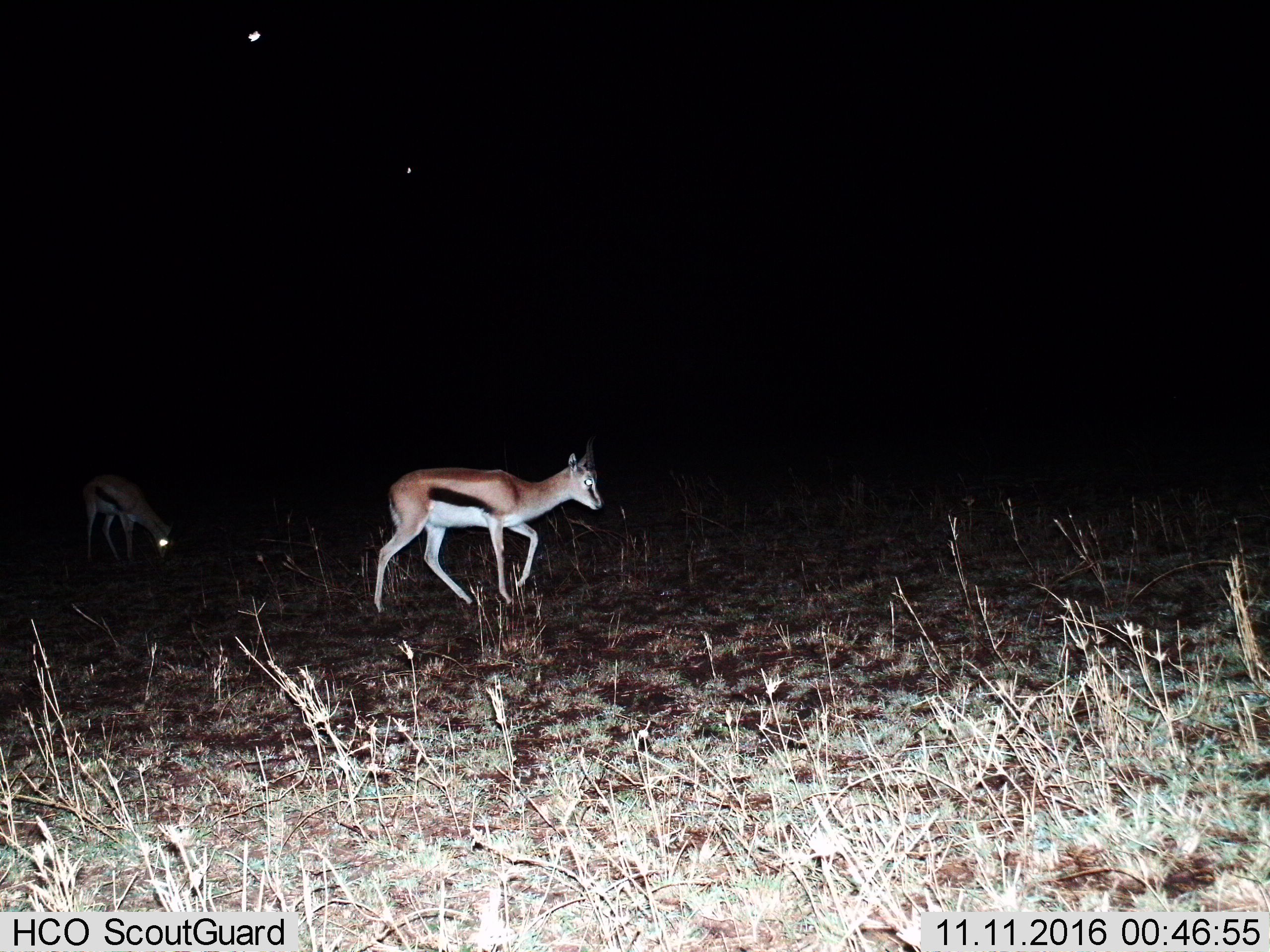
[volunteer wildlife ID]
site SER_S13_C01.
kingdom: Animalia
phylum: Chordata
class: Mammalia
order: Artiodactyla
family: Bovidae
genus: Eudorcas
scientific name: Eudorcas thomsonii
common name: thomson's gazelle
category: gazellethomsons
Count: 2.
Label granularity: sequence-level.